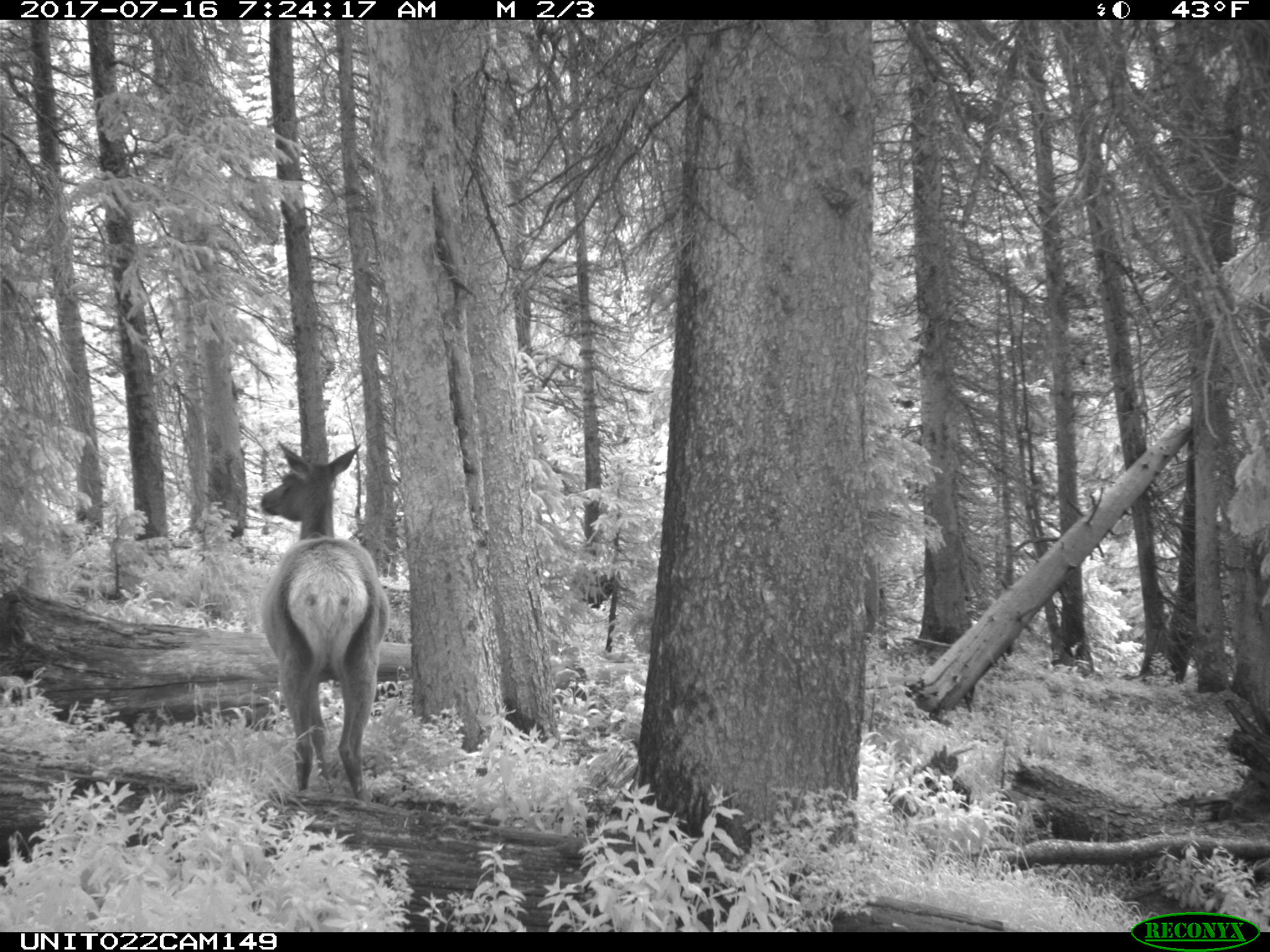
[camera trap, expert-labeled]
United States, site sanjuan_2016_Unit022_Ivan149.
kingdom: Animalia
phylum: Chordata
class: Mammalia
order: Artiodactyla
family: Cervidae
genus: Cervus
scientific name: Cervus elaphus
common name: red deer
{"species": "Cervus elaphus (red deer)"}